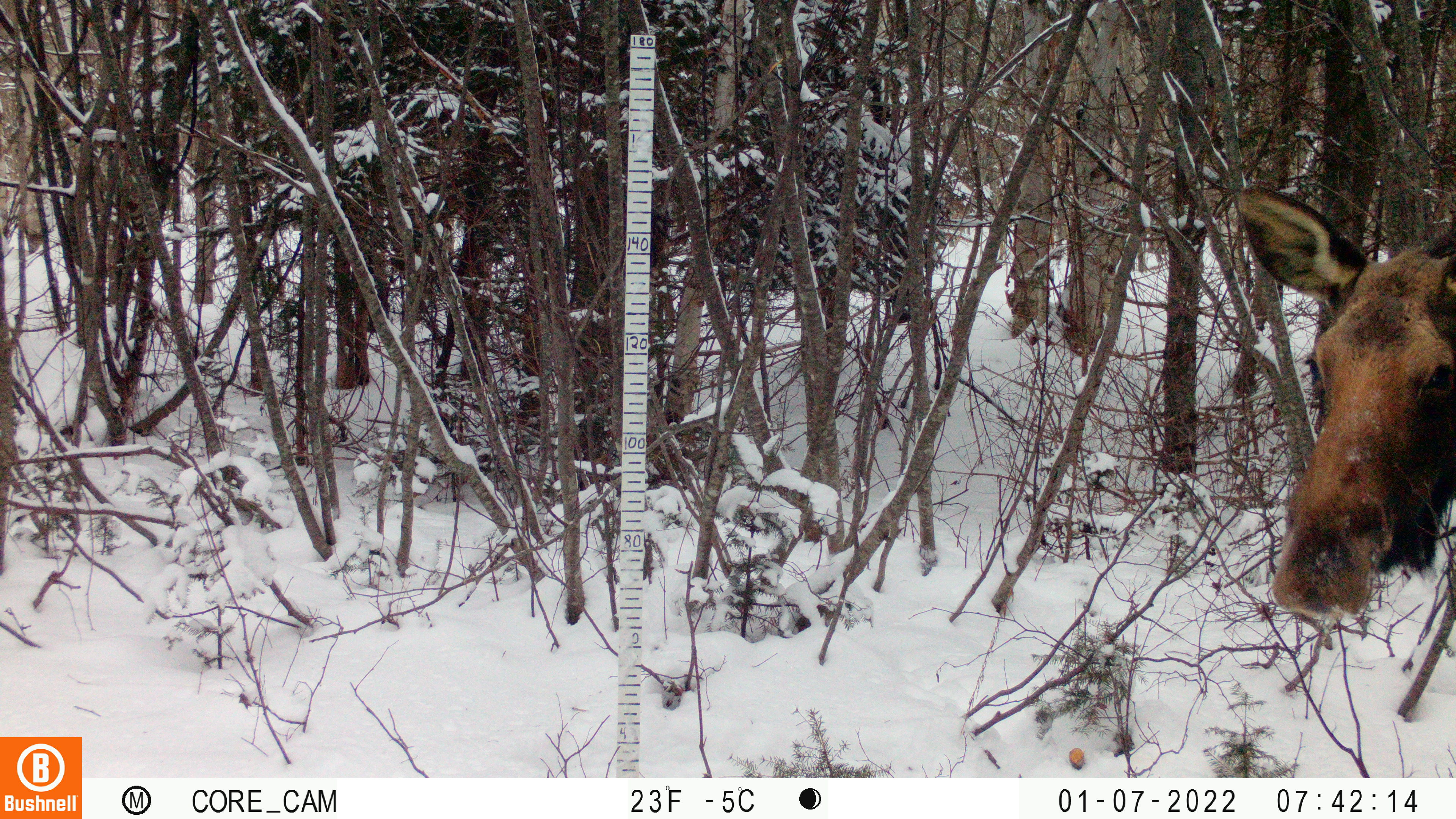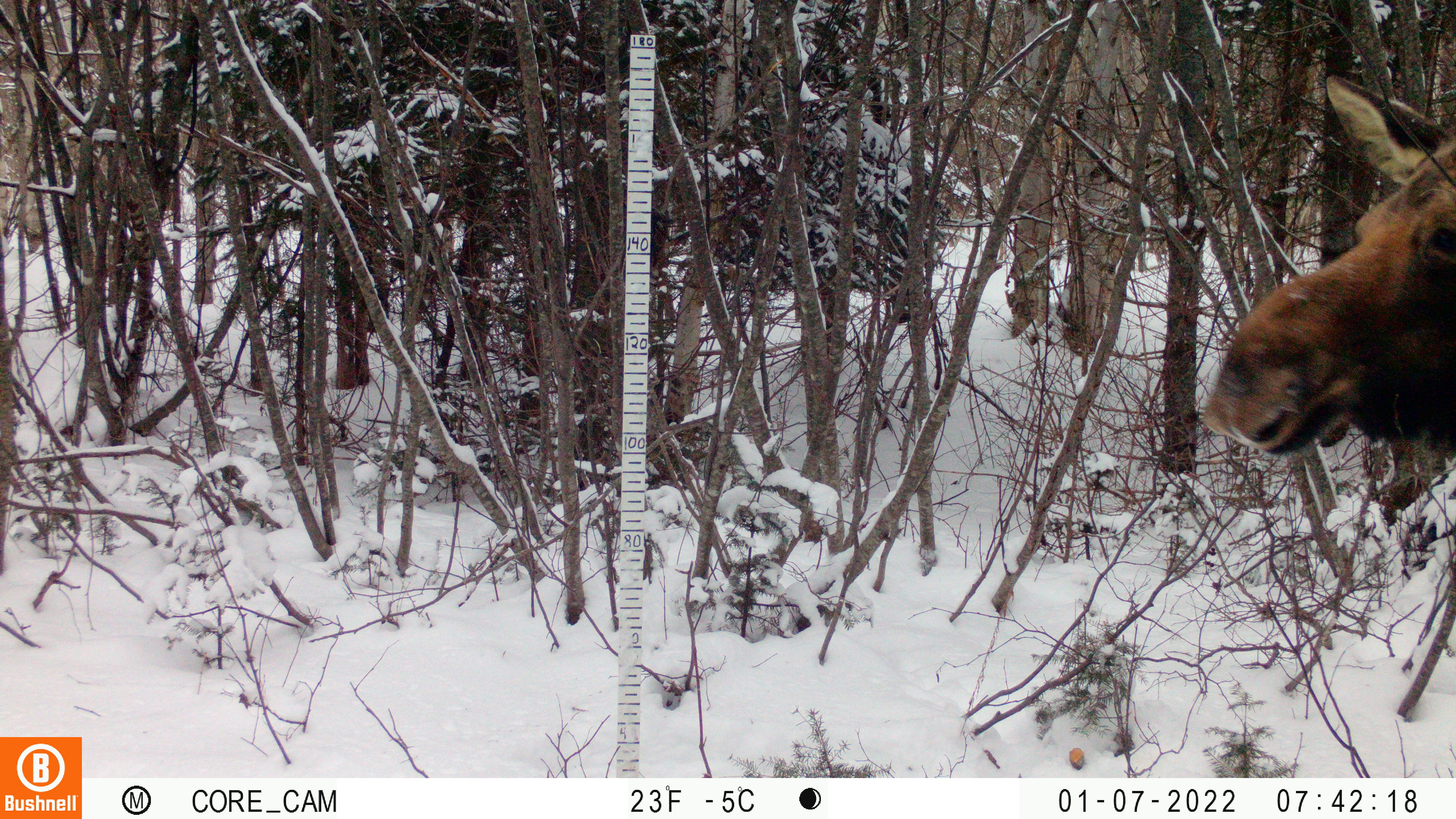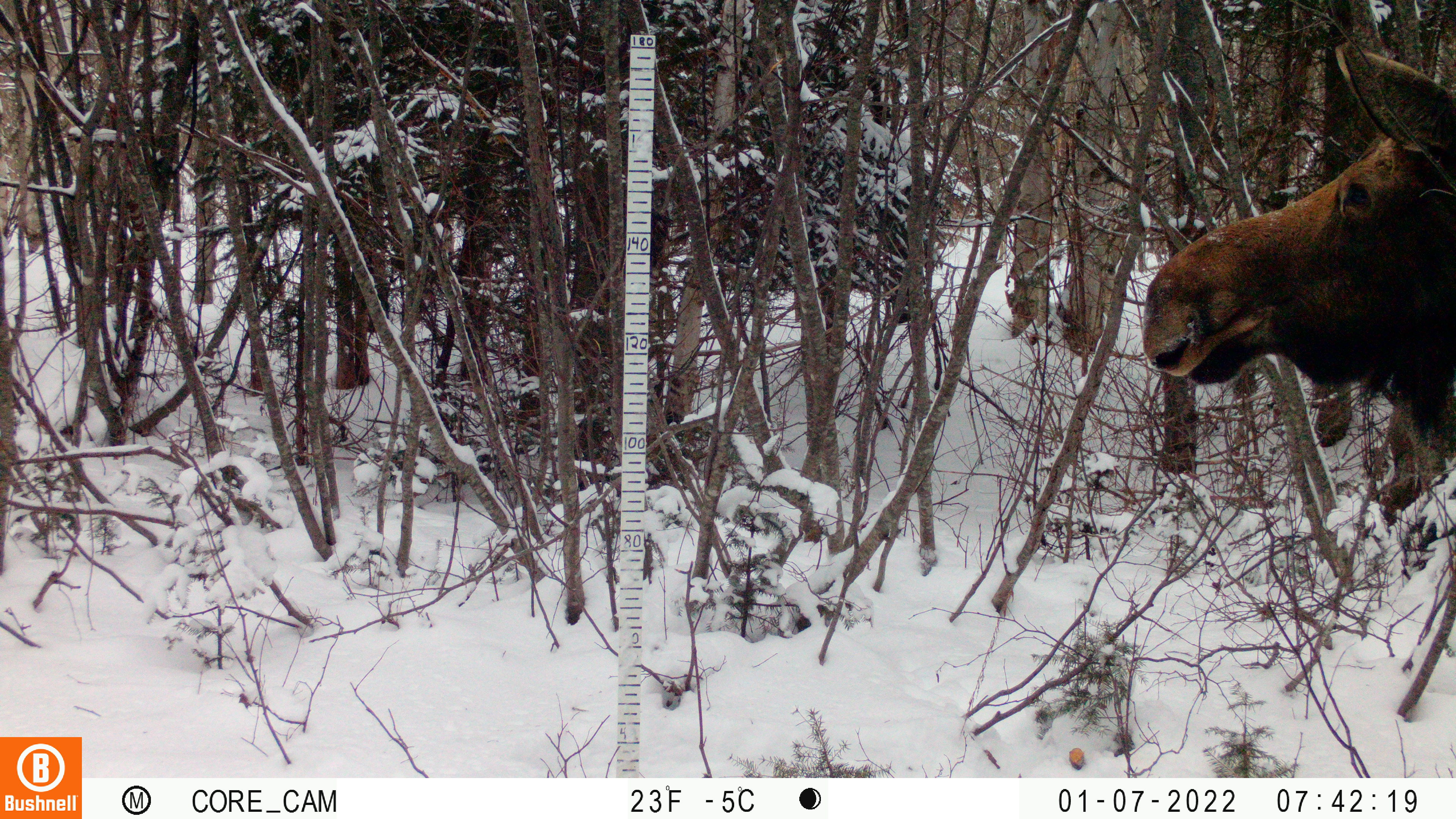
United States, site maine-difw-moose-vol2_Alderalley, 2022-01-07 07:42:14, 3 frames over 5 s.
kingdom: Animalia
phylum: Chordata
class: Mammalia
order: Artiodactyla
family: Cervidae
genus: Alces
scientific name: Alces alces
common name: moose